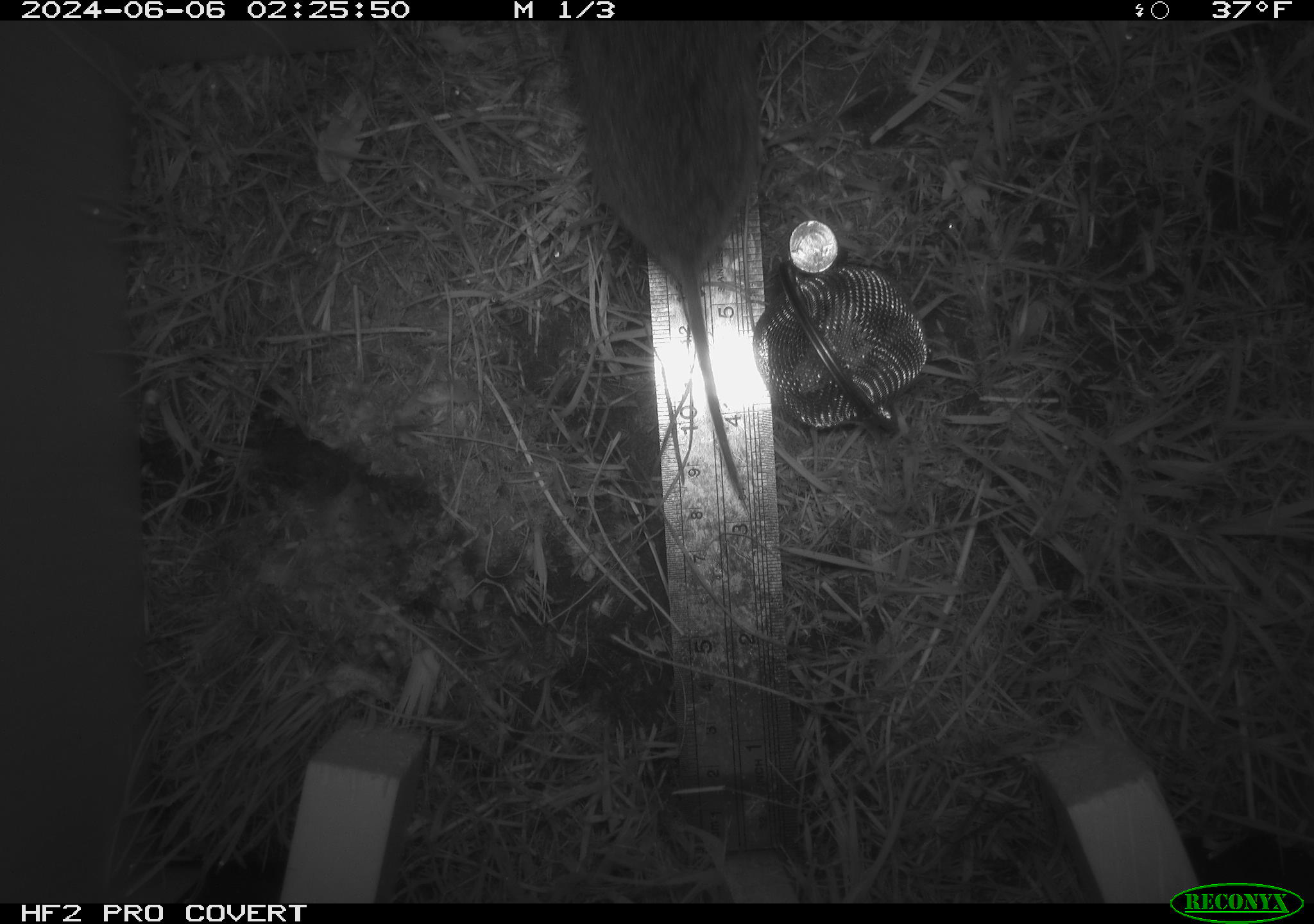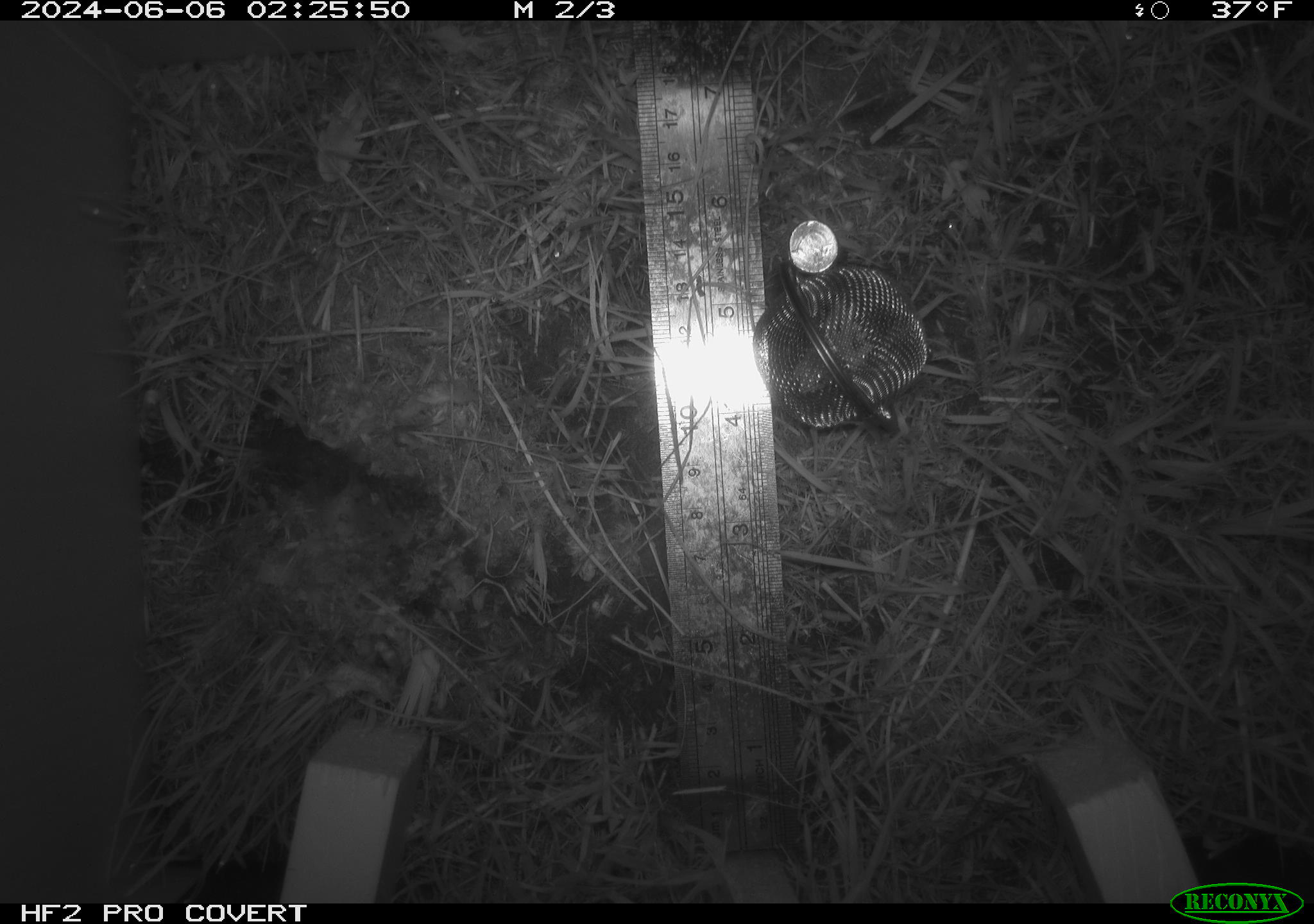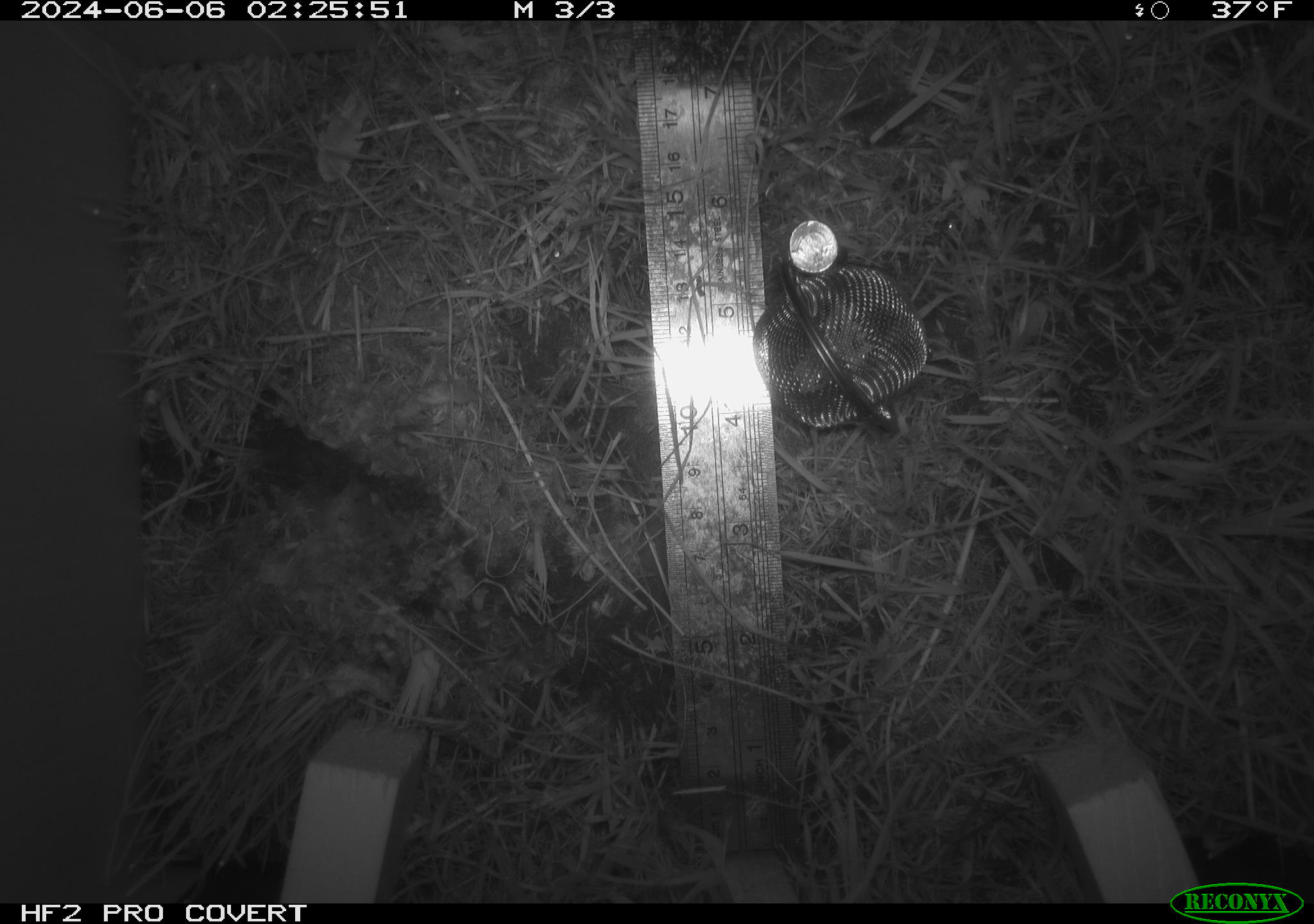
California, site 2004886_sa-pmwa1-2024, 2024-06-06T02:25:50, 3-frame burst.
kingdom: Animalia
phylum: Chordata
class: Mammalia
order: Rodentia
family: Cricetidae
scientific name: Arvicolinae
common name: voles, lemmings, and muskrats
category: arvicolinae subfamily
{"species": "arvicolinae subfamily (voles, lemmings, and muskrats) (Arvicolinae)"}